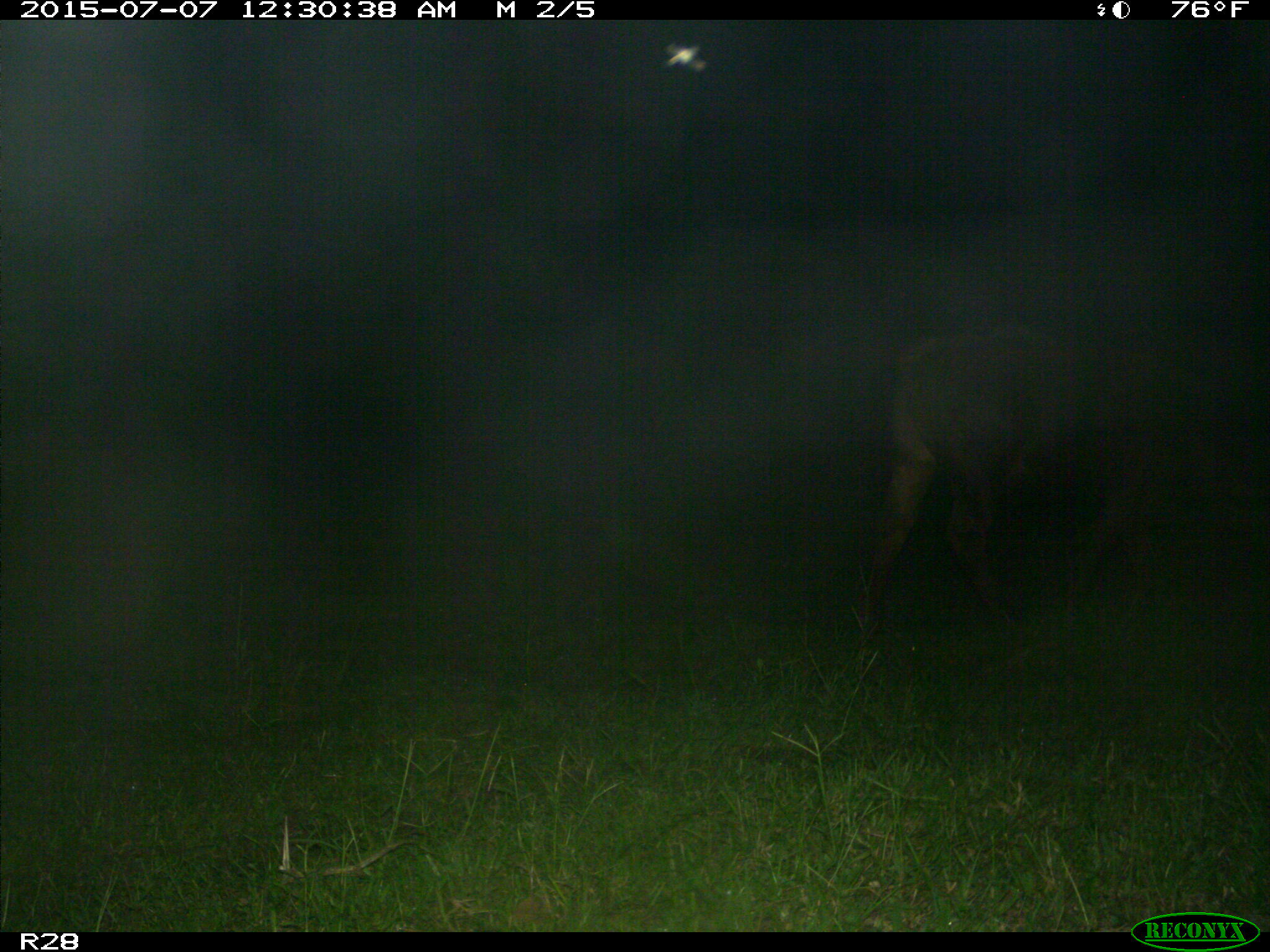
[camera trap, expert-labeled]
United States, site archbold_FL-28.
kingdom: Animalia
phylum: Chordata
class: Mammalia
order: Artiodactyla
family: Bovidae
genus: Bos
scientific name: Bos taurus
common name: domestic cow